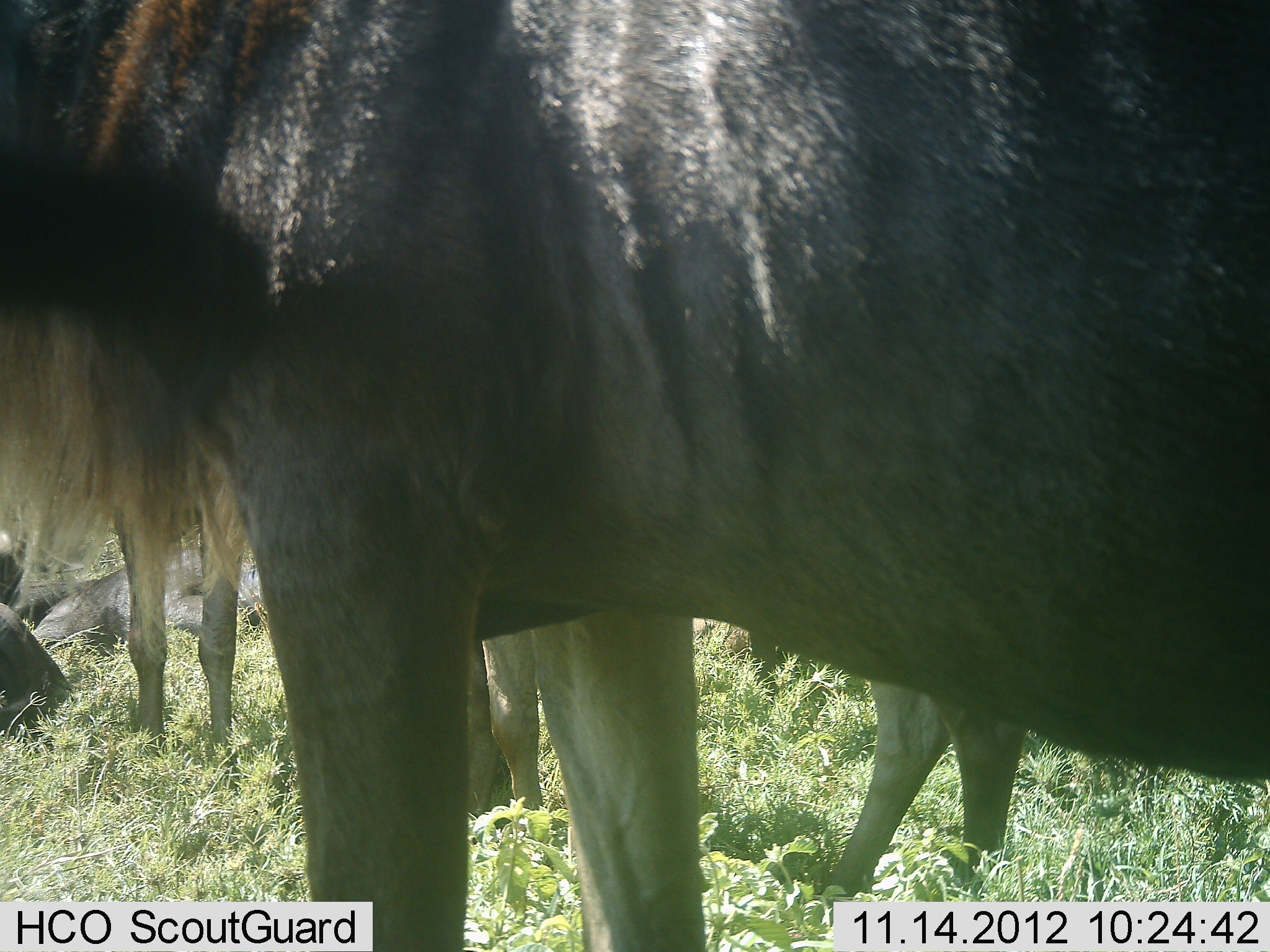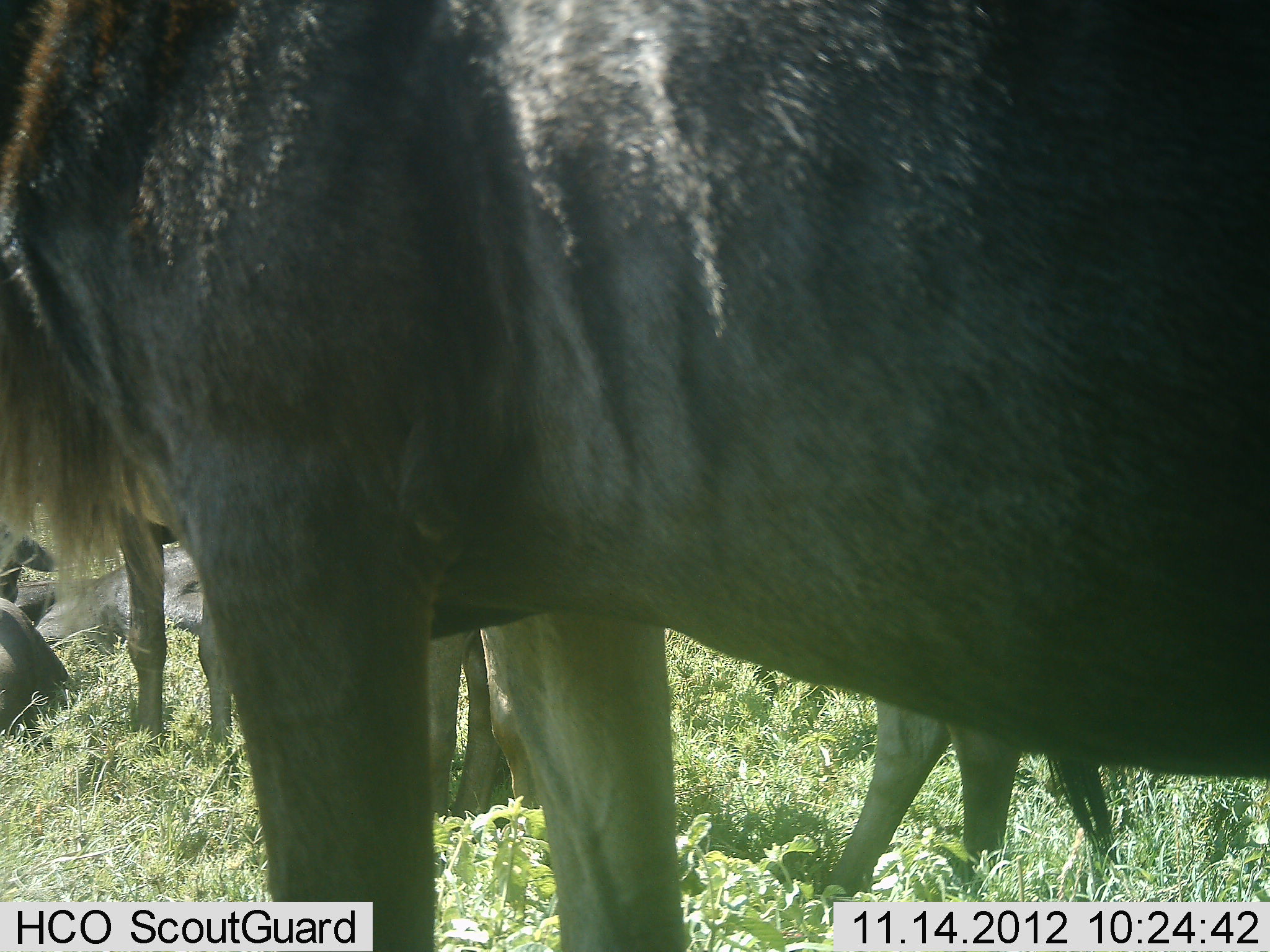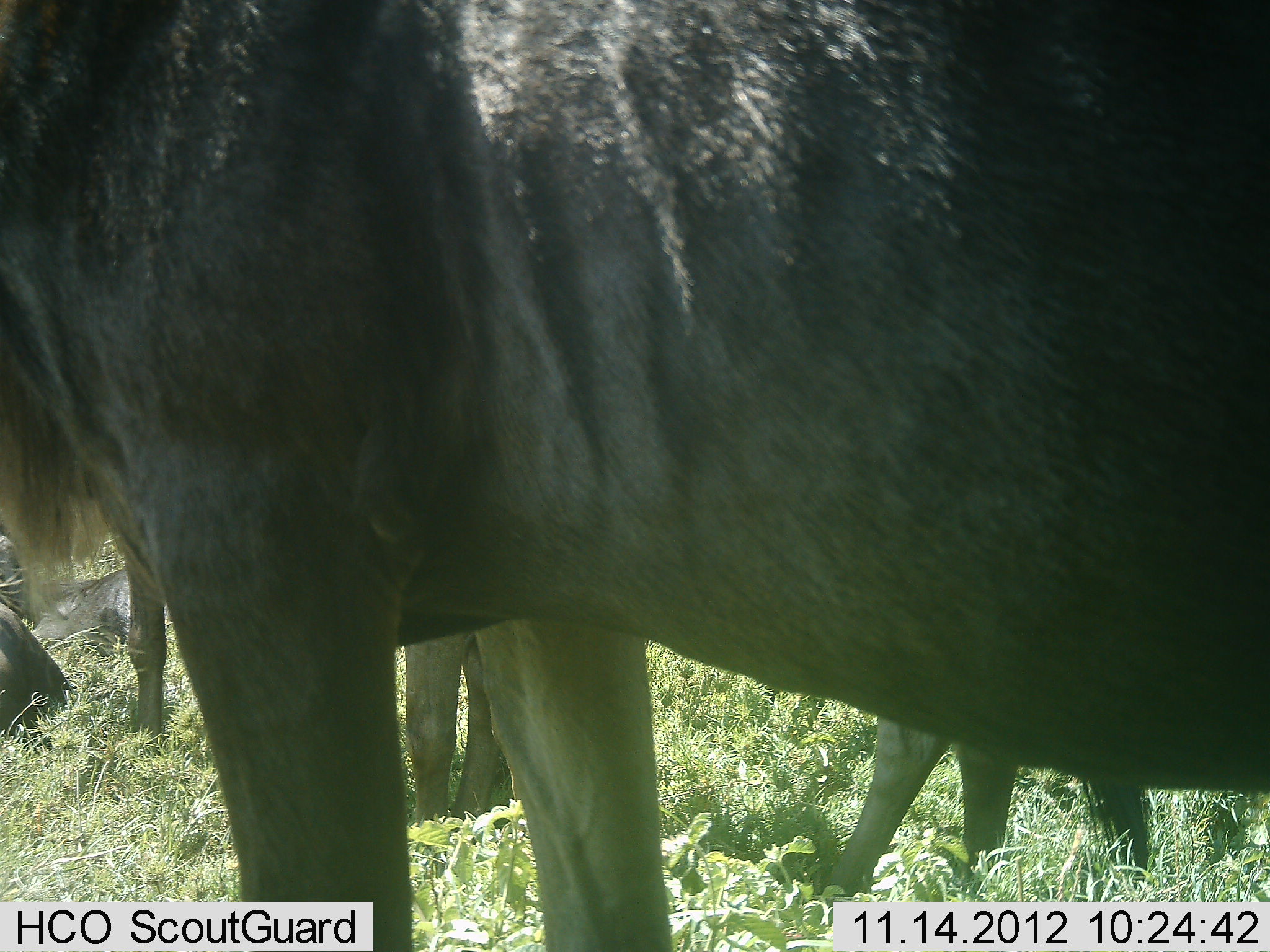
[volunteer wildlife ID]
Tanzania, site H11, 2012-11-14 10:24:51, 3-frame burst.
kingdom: Animalia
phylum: Chordata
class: Mammalia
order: Artiodactyla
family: Bovidae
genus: Connochaetes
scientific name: Connochaetes taurinus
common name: blue wildebeest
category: wildebeest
Wildebeest (blue wildebeest) (Connochaetes taurinus), count 5. Behavior (volunteer vote fractions): standing 100%, resting 100%, moving 0%, interacting 0%. Young present (vote fraction): 0%. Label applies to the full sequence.